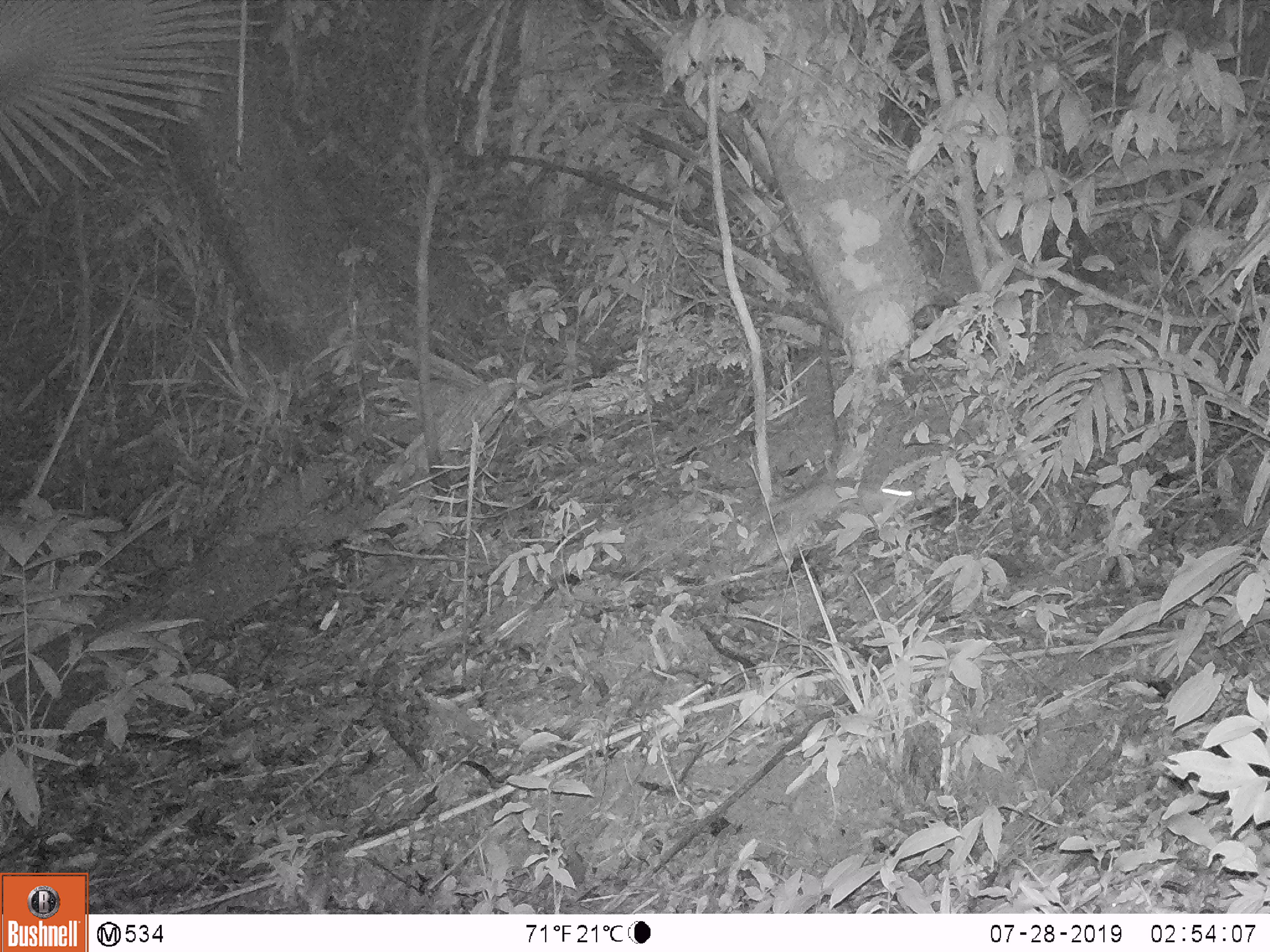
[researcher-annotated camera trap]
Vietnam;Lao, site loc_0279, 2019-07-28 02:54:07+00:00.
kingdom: Animalia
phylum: Chordata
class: Mammalia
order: Carnivora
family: Mustelidae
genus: Melogale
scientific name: Melogale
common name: ferret badger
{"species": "ferret badger (Melogale)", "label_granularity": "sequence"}